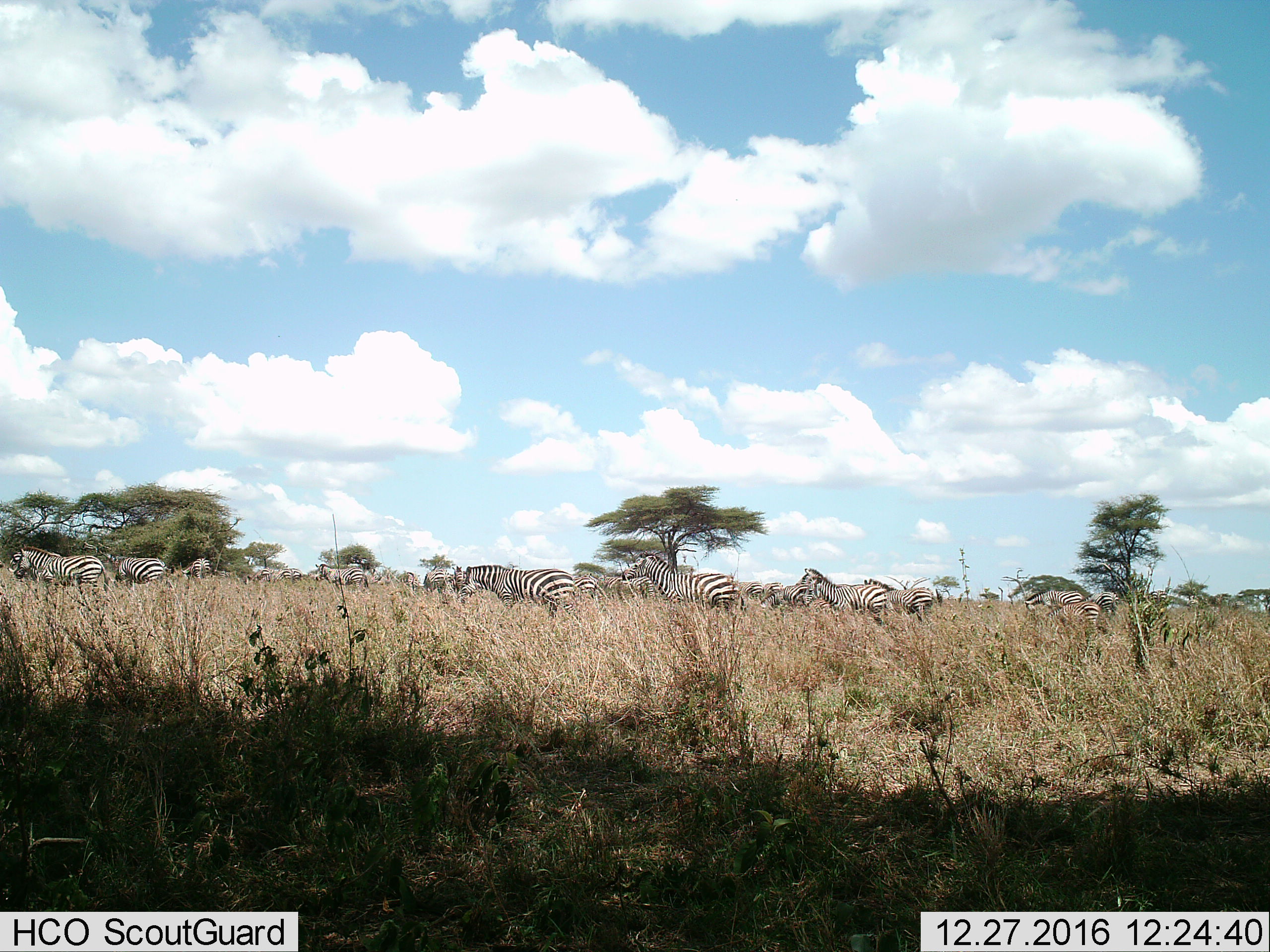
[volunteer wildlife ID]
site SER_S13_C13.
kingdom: Animalia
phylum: Chordata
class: Mammalia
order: Perissodactyla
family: Equidae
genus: Equus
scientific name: Equus quagga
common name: plains zebra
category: zebraplains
Zebraplains (plains zebra) (Equus quagga), count 11-50. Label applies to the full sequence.